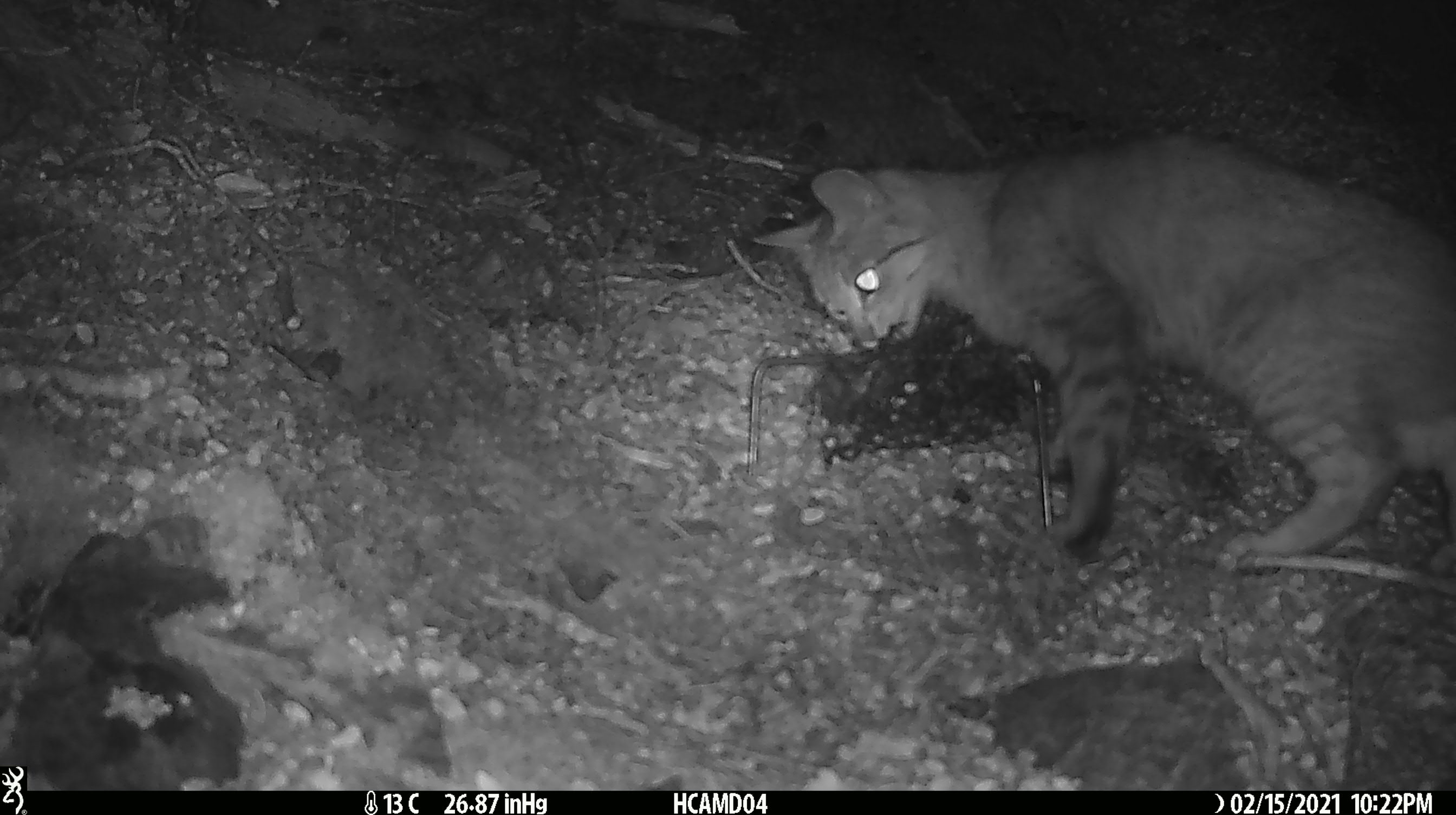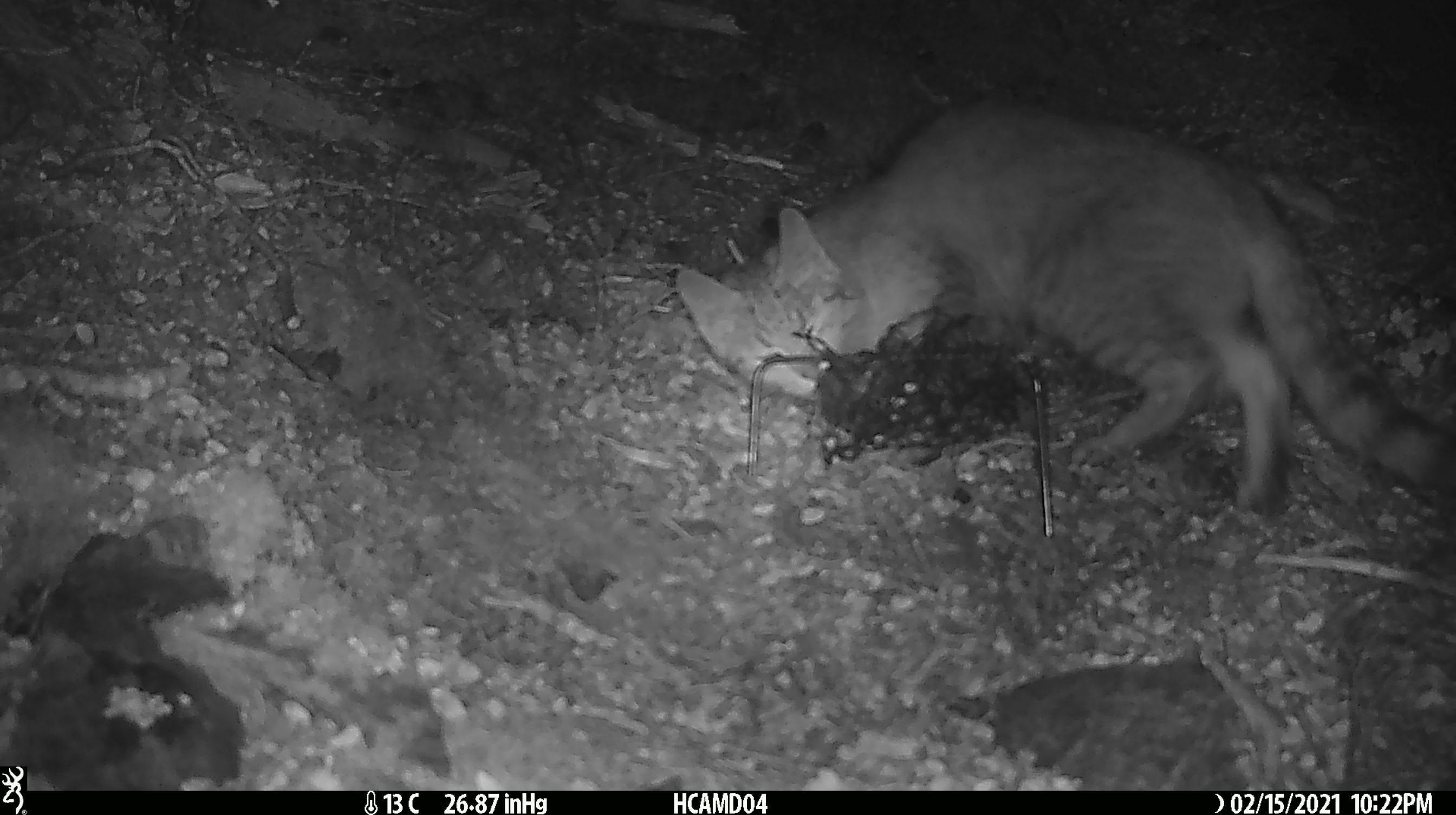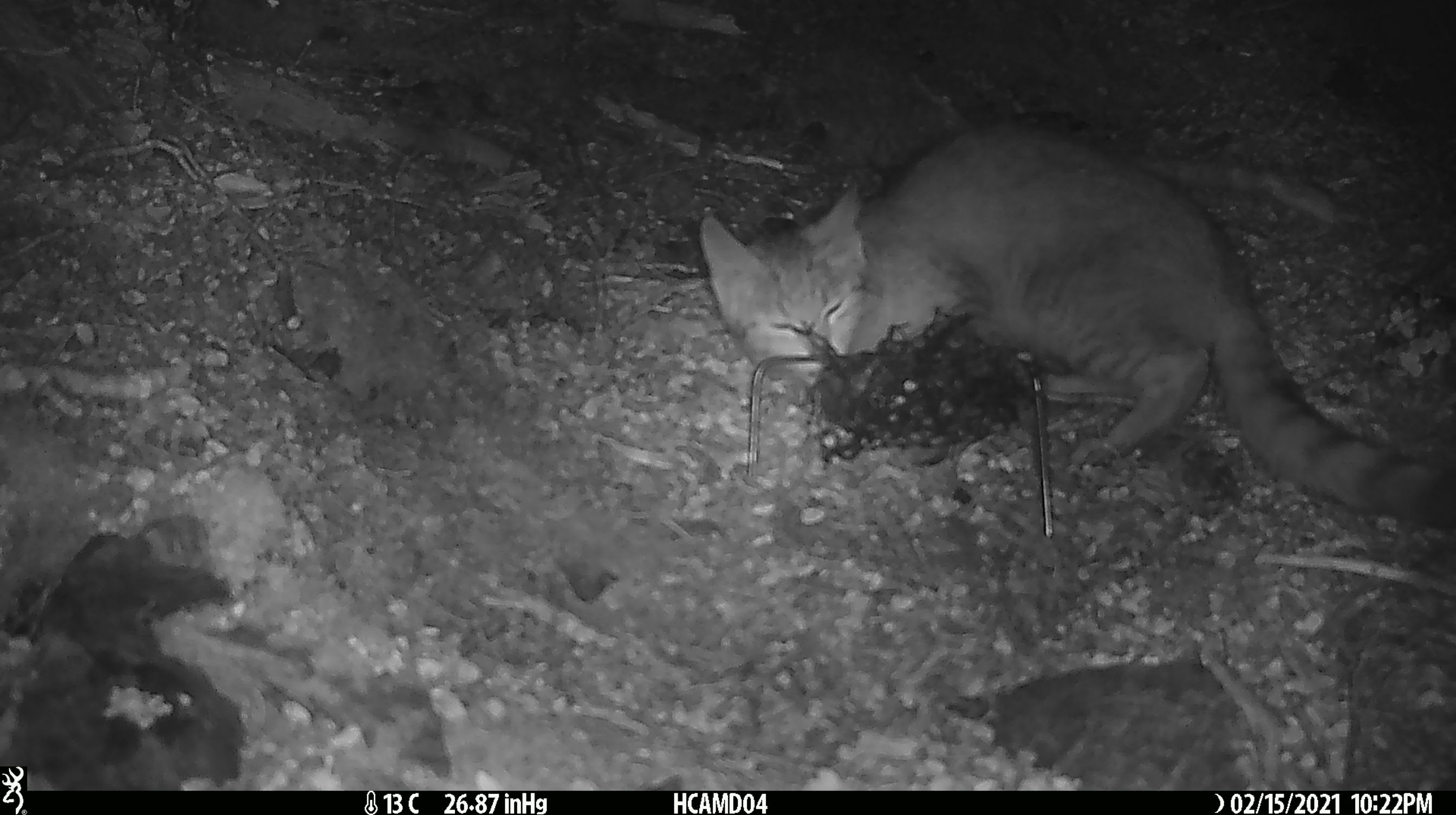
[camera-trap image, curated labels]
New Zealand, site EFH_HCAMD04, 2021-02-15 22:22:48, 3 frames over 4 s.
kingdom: Animalia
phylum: Chordata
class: Mammalia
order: Carnivora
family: Felidae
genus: Felis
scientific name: Felis catus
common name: domestic cat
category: cat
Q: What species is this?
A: Cat (domestic cat) (Felis catus).